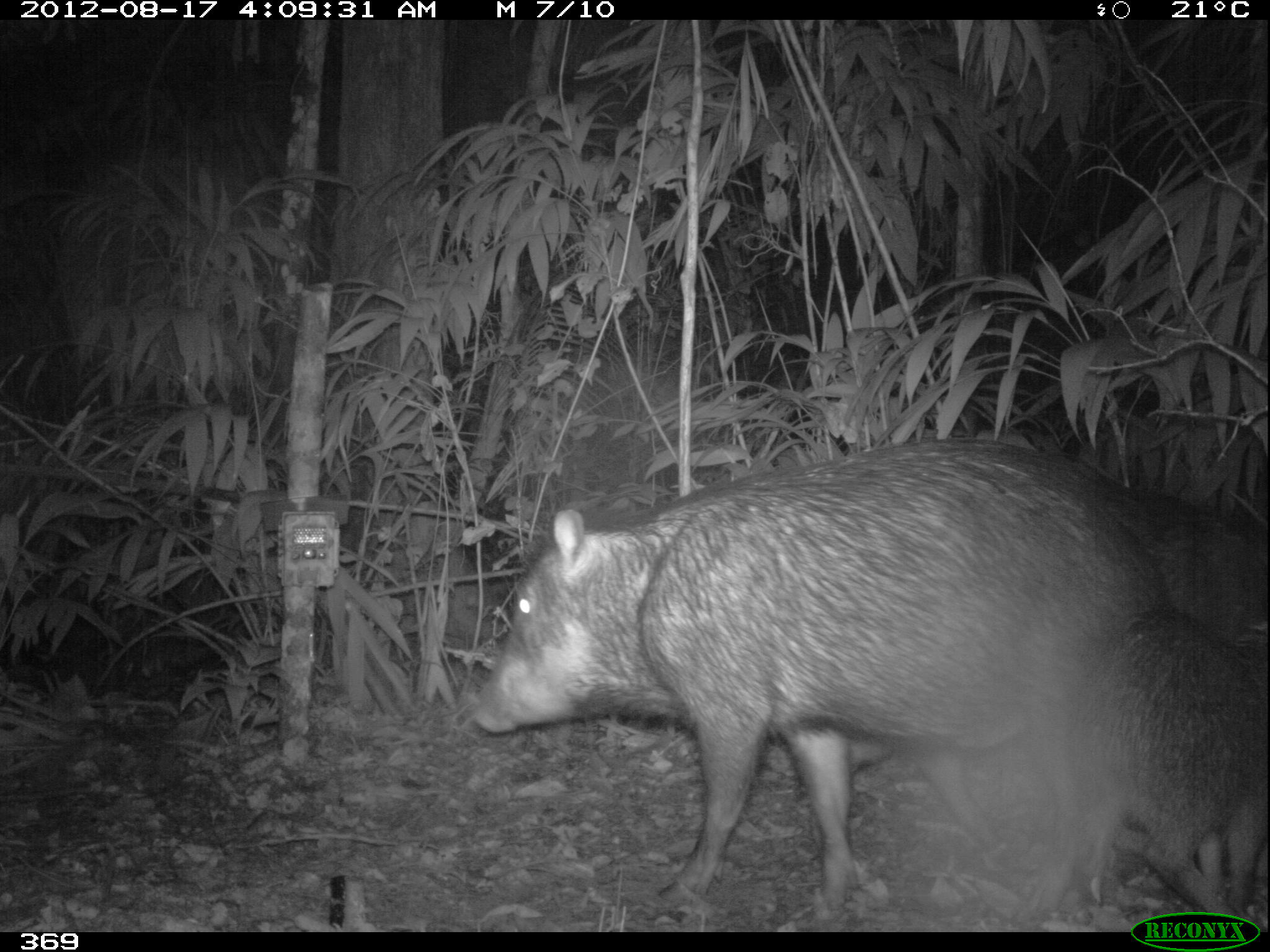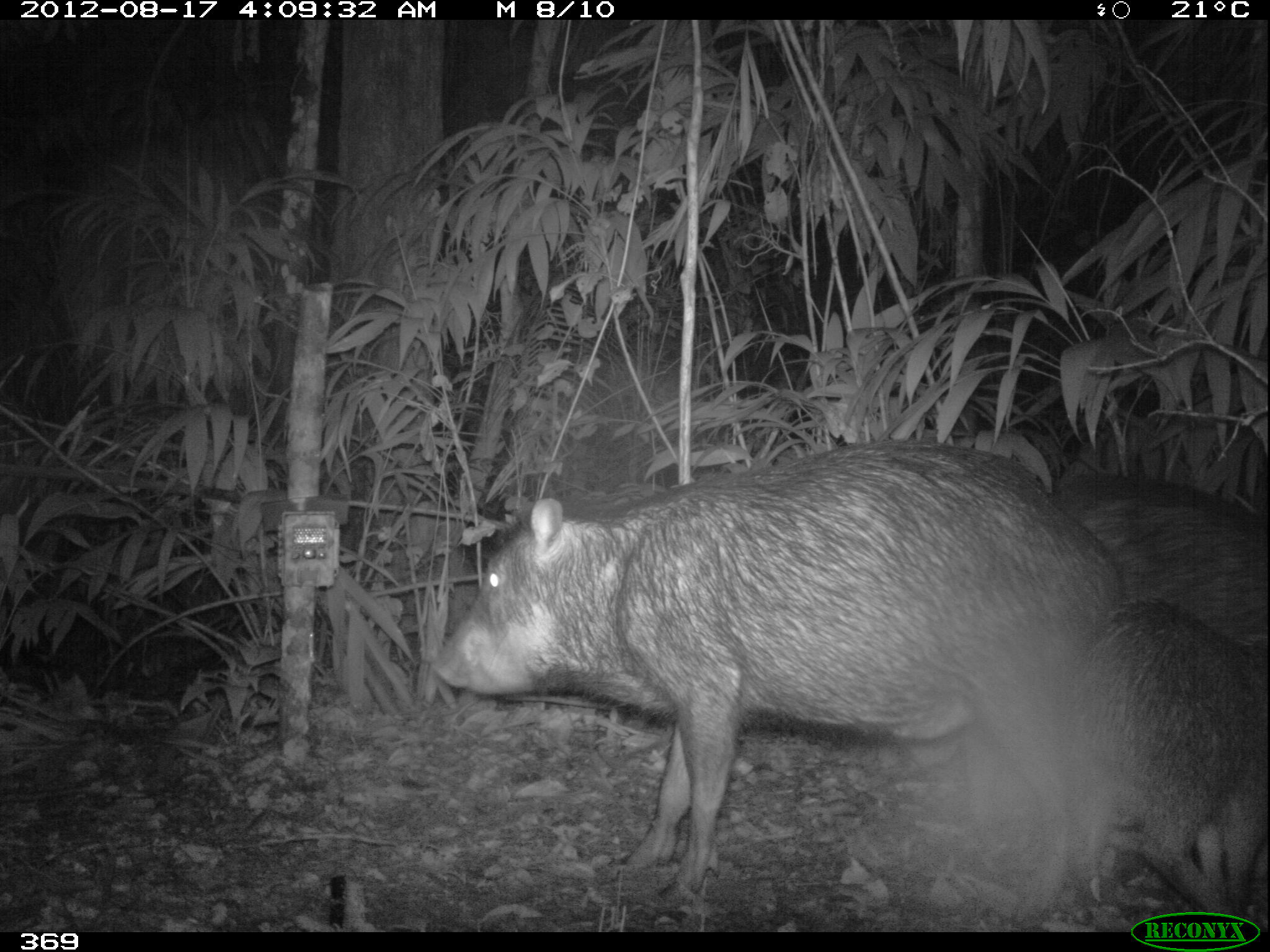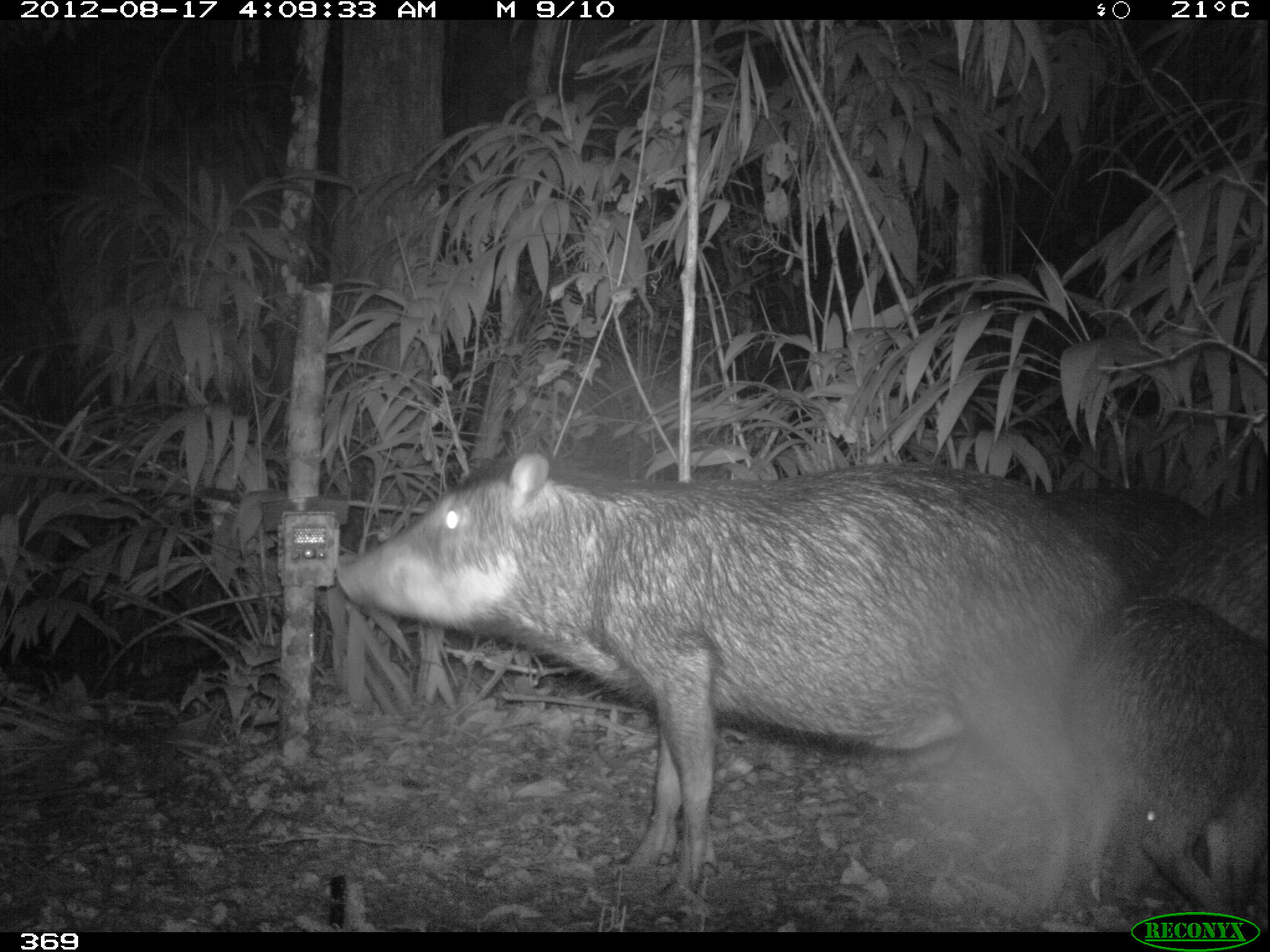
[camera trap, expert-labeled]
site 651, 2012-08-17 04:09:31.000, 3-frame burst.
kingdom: Animalia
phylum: Chordata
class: Mammalia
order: Artiodactyla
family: Tayassuidae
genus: Tayassu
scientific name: Tayassu pecari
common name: white-lipped peccary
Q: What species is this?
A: Tayassu pecari (white-lipped peccary).